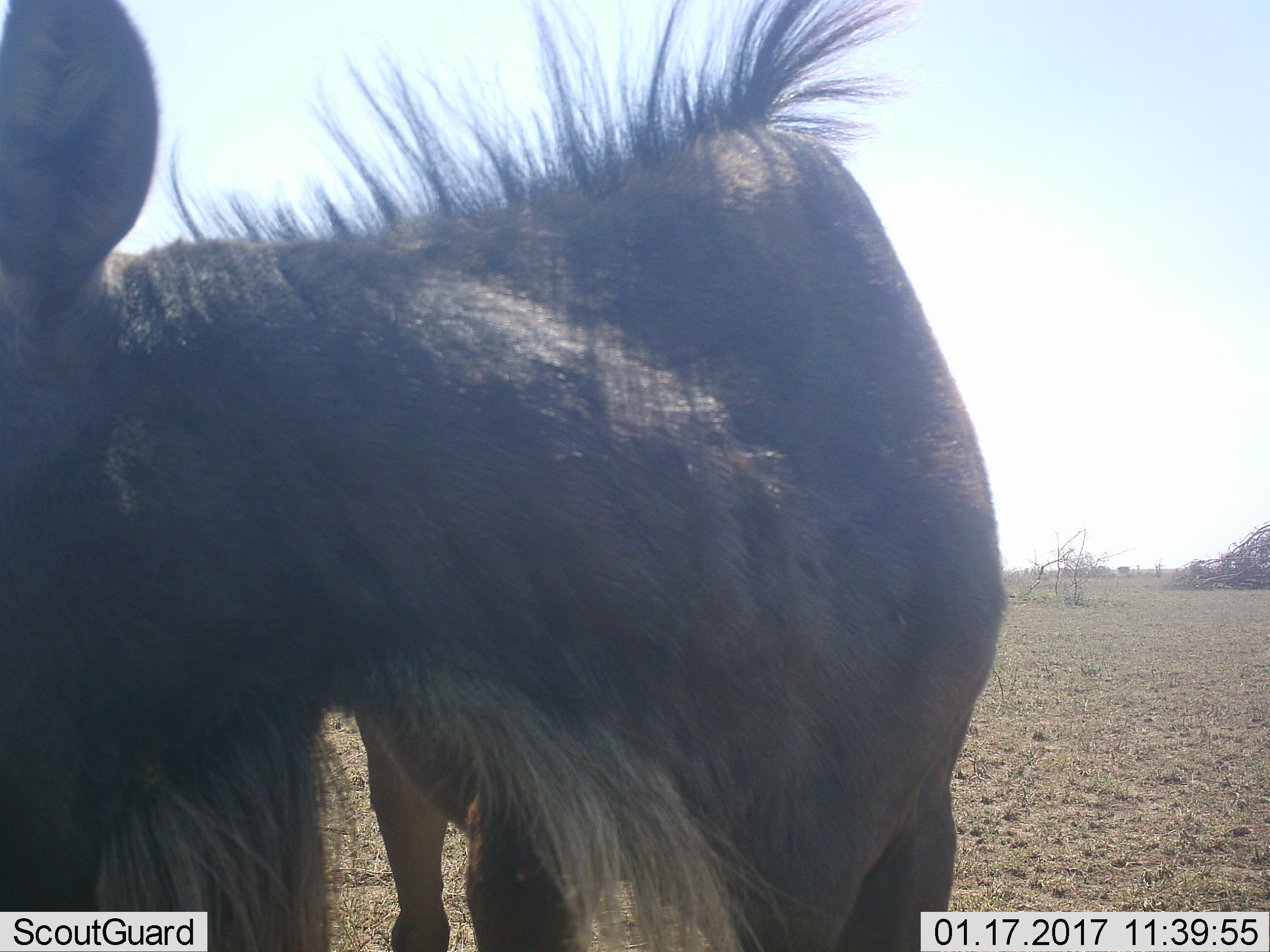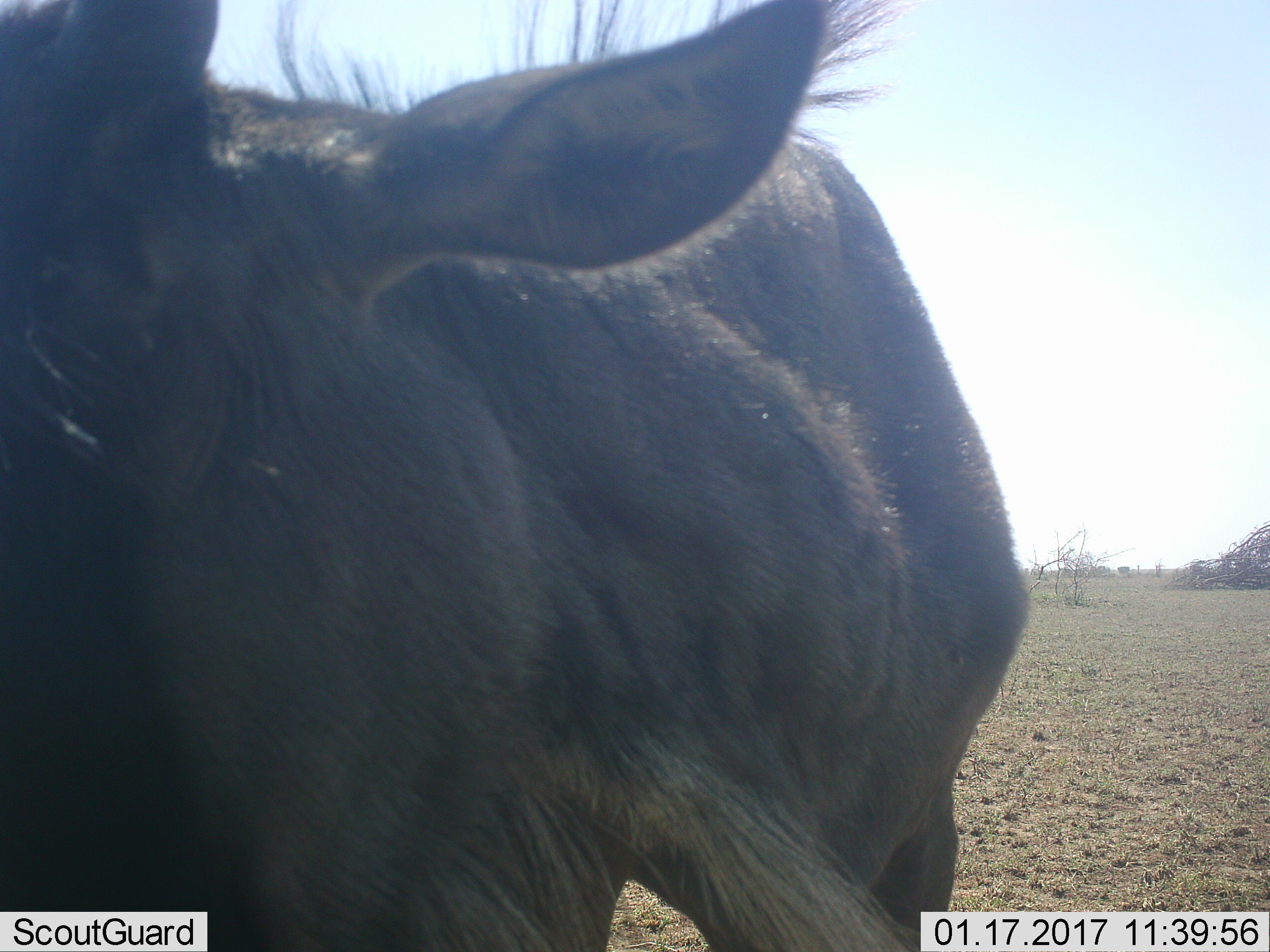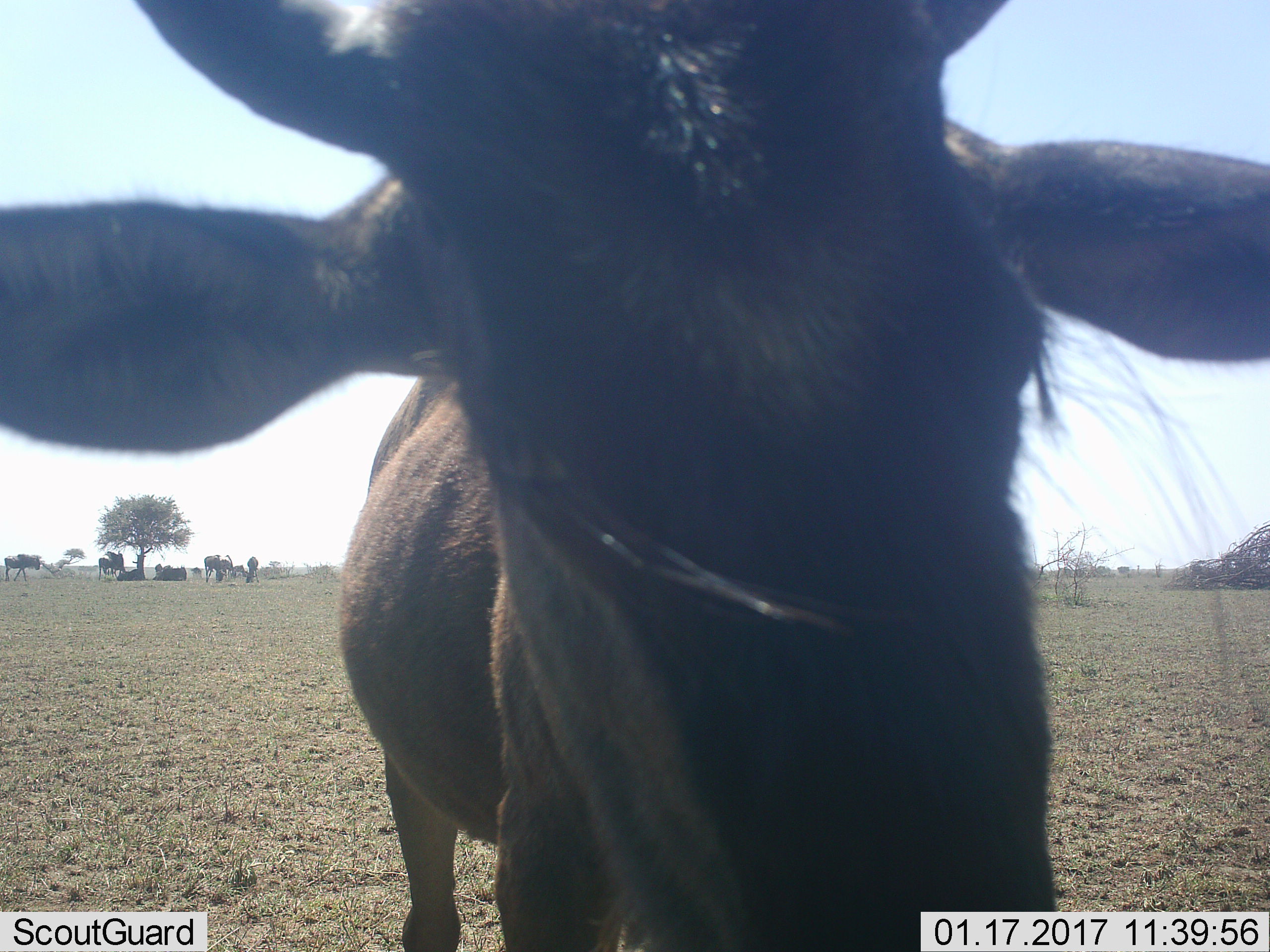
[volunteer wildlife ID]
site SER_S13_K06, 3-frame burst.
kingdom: Animalia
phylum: Chordata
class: Mammalia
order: Artiodactyla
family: Bovidae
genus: Connochaetes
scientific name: Connochaetes taurinus taurinus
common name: blue wildebeest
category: wildebeestblue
Wildebeestblue (blue wildebeest) (Connochaetes taurinus taurinus), count 7. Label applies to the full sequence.